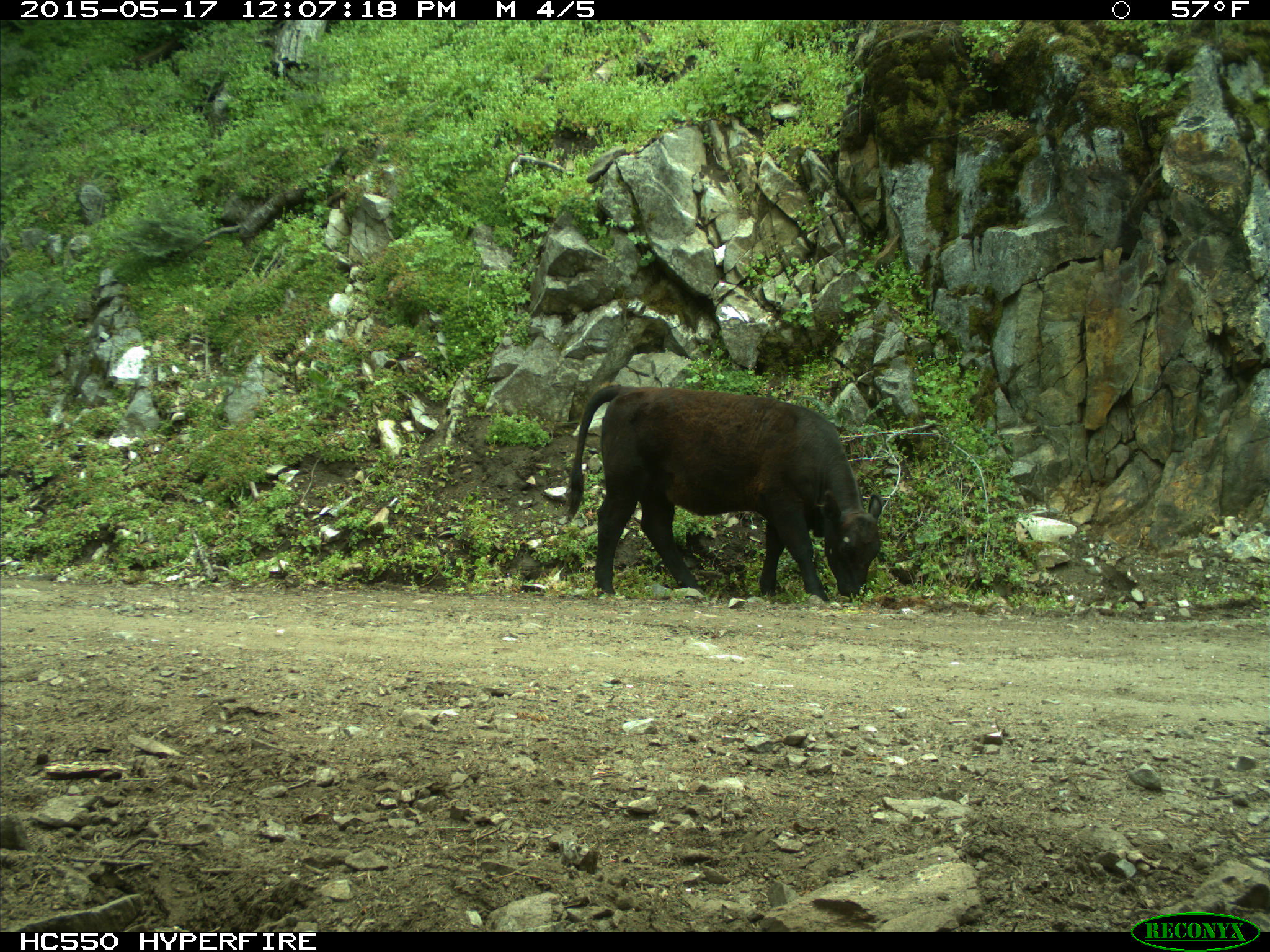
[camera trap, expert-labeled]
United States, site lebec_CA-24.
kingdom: Animalia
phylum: Chordata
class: Mammalia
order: Artiodactyla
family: Bovidae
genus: Bos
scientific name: Bos taurus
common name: domestic cow